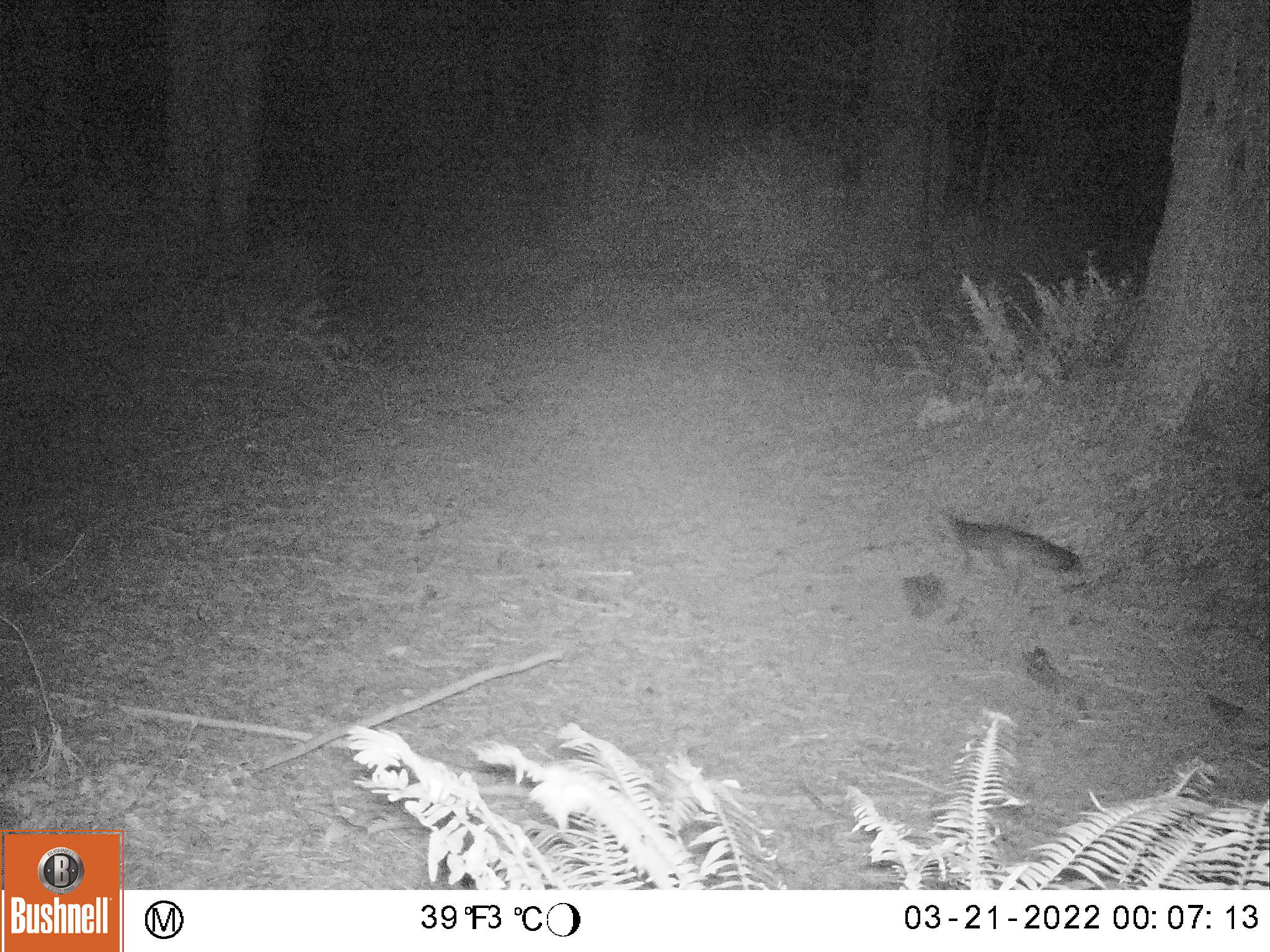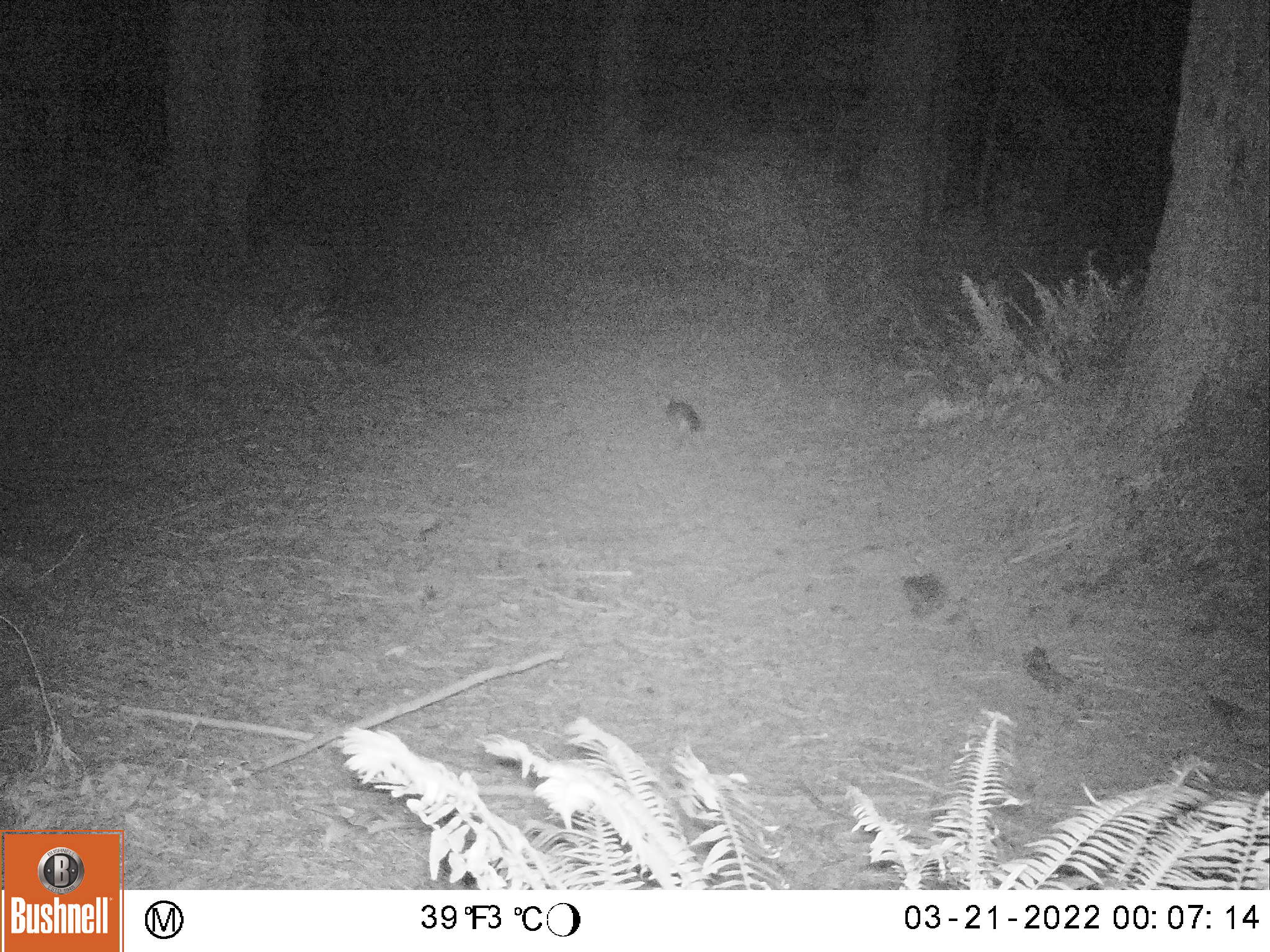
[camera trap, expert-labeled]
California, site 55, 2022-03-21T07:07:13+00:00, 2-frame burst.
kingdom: Animalia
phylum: Chordata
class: Mammalia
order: Carnivora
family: Canidae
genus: Urocyon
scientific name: Urocyon cinereoargenteus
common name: gray fox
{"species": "gray fox (Urocyon cinereoargenteus)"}